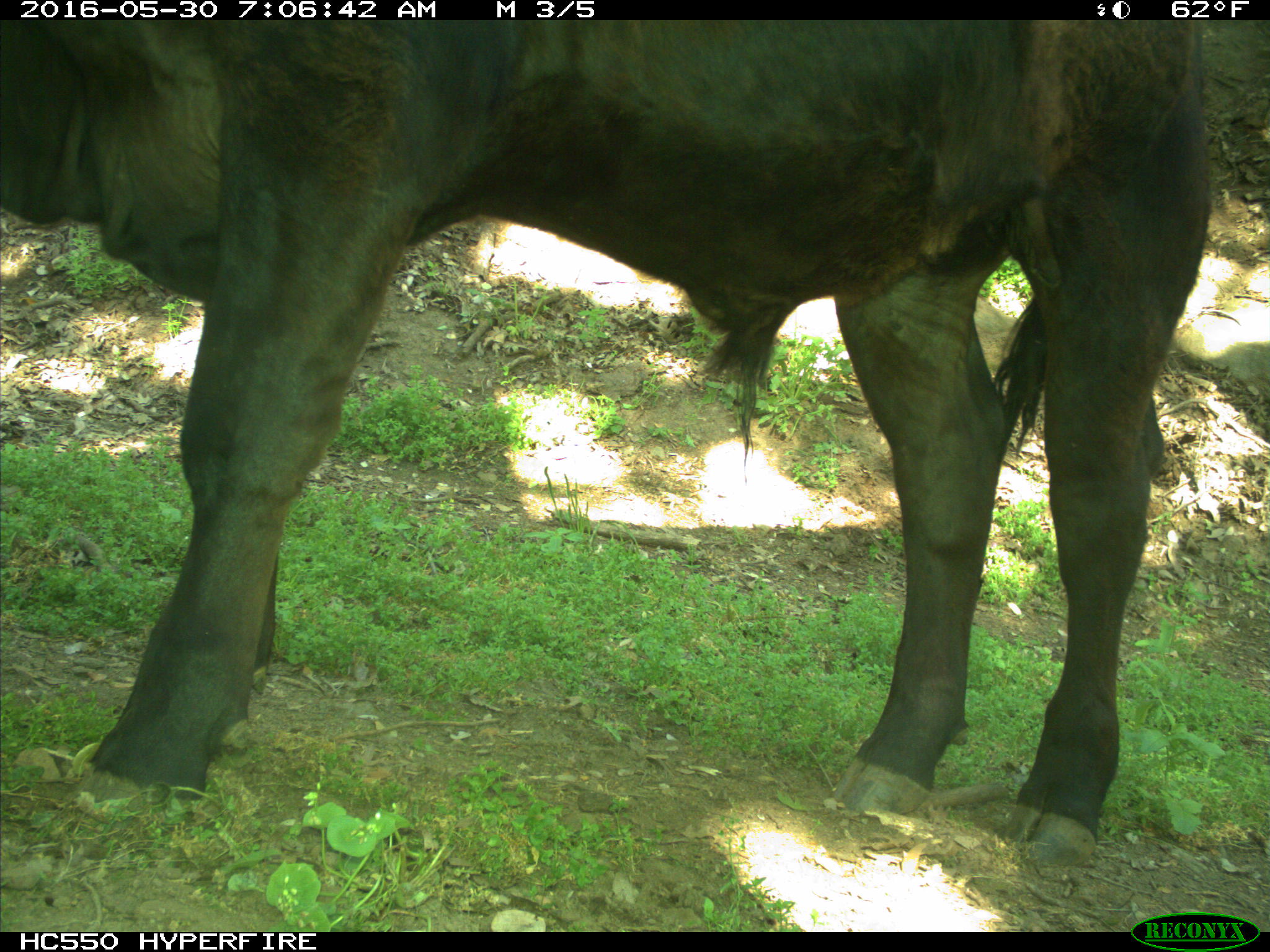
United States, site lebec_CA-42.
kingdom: Animalia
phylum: Chordata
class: Mammalia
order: Artiodactyla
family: Bovidae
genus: Bos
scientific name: Bos taurus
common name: domestic cow